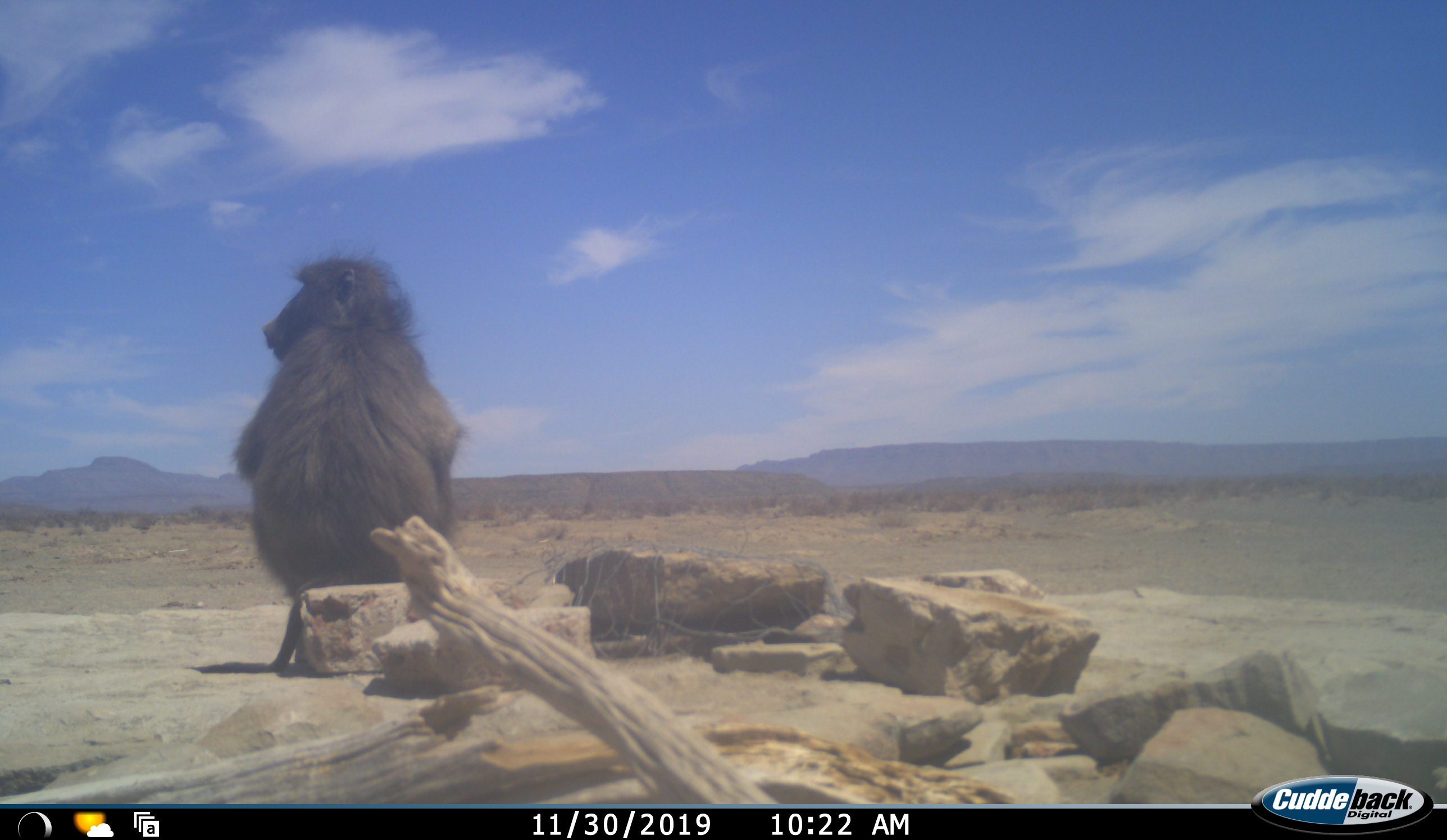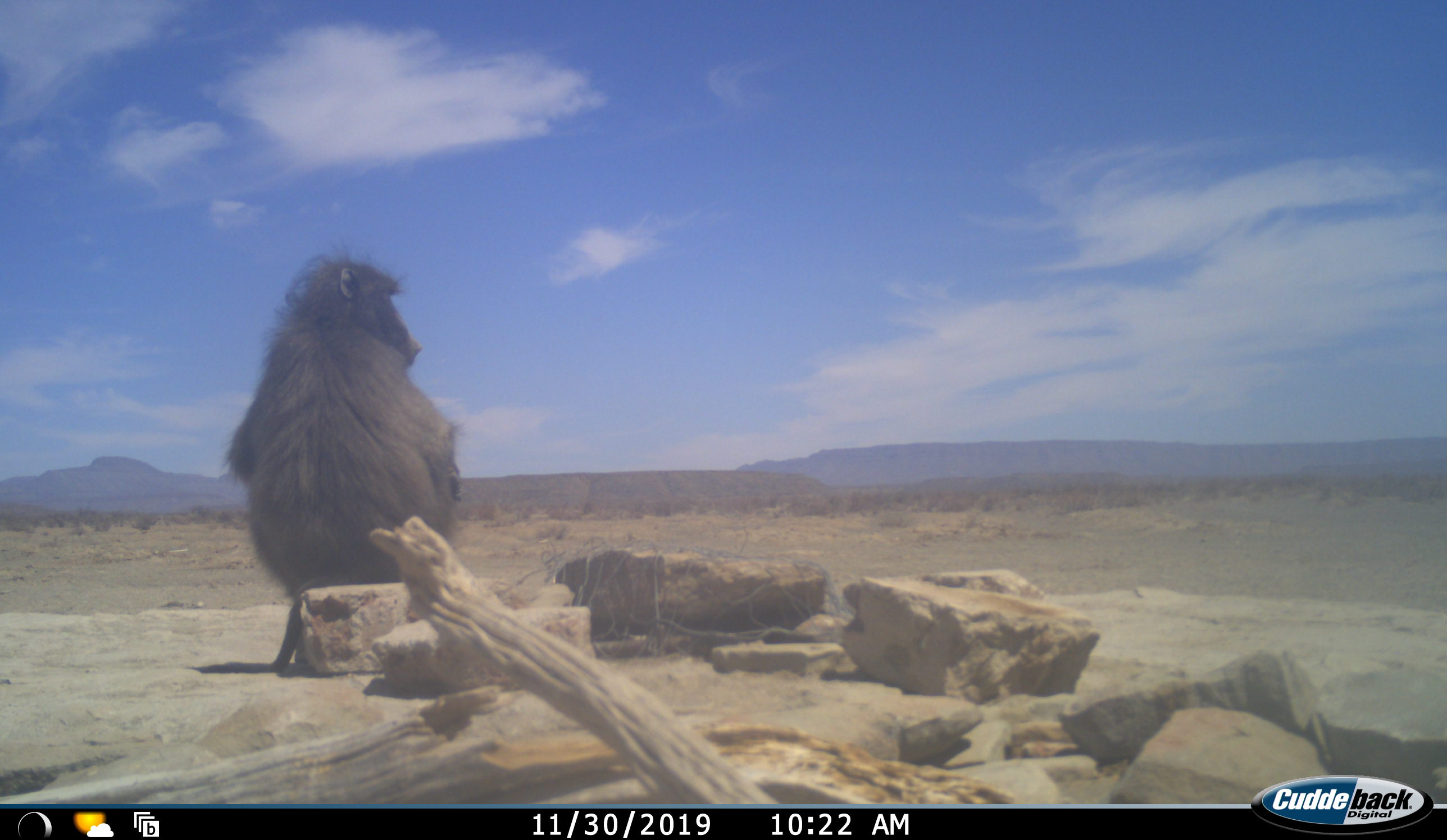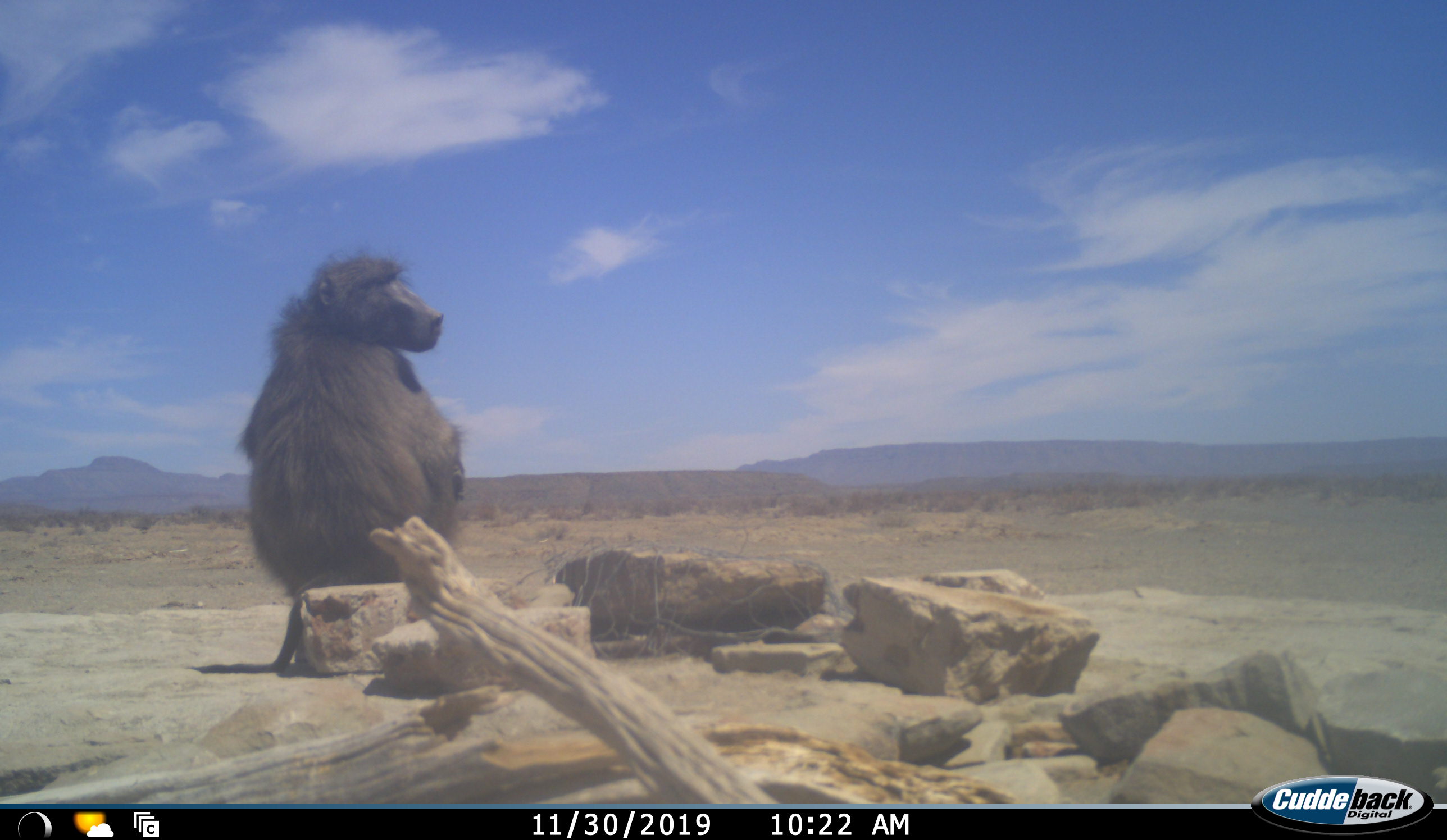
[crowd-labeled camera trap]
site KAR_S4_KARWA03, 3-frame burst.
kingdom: Animalia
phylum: Chordata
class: Mammalia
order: Primates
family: Cercopithecidae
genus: Papio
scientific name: Papio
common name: baboon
Baboon (Papio), count 1. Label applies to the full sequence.